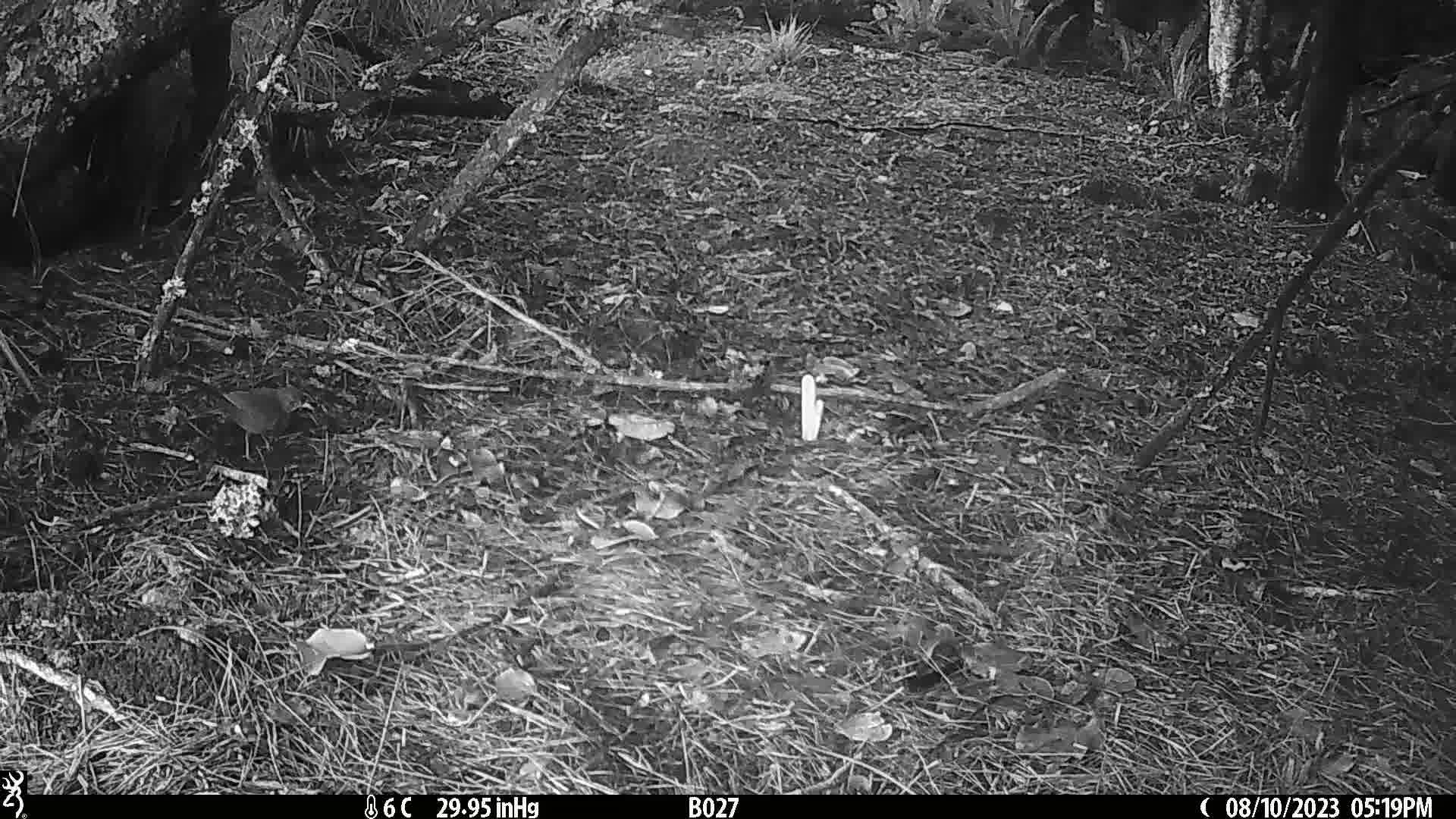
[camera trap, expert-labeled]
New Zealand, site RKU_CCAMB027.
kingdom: Animalia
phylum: Chordata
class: Aves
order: Passeriformes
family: Turdidae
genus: Turdus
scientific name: Turdus merula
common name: eurasian blackbird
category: blackbird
Blackbird (eurasian blackbird) (Turdus merula).